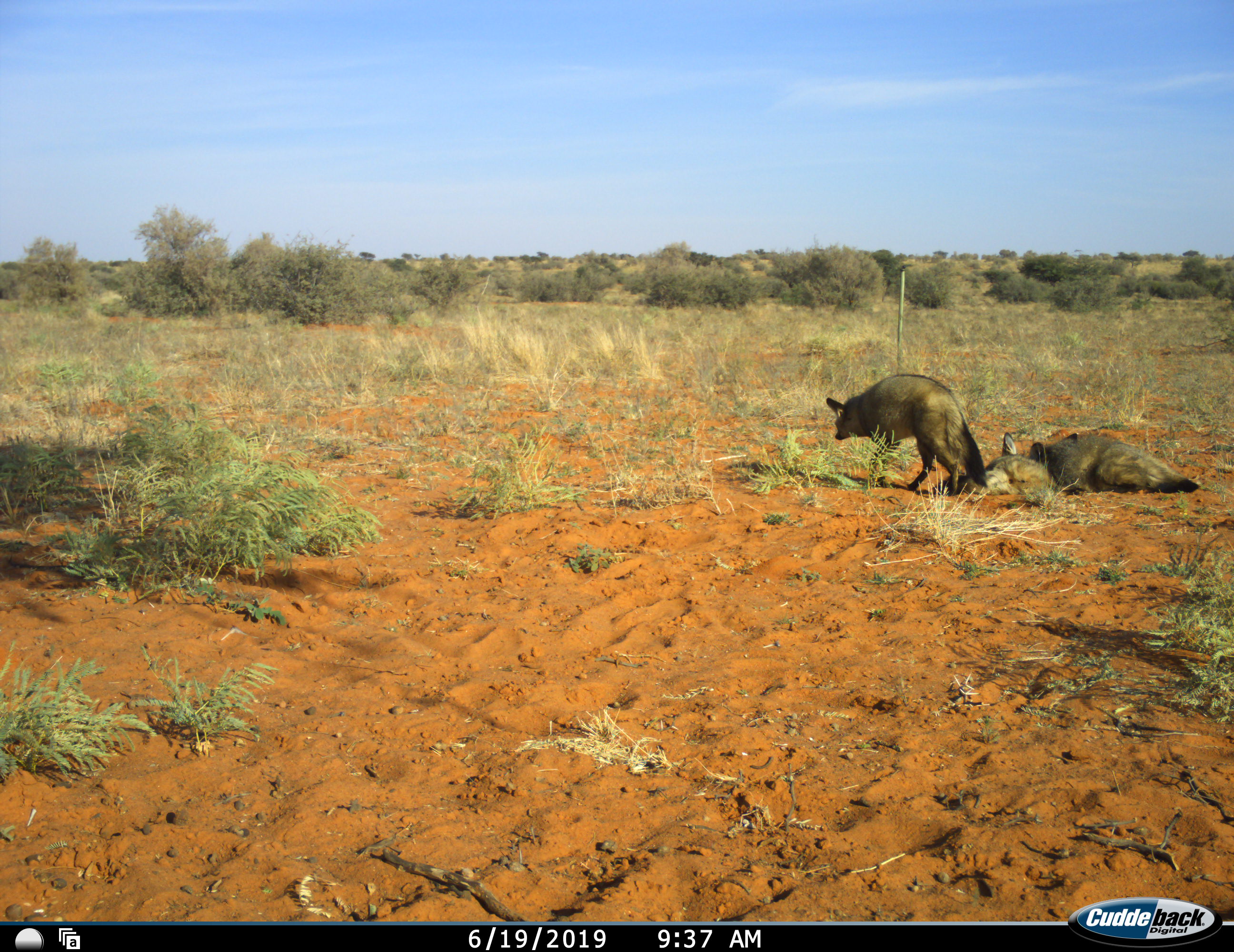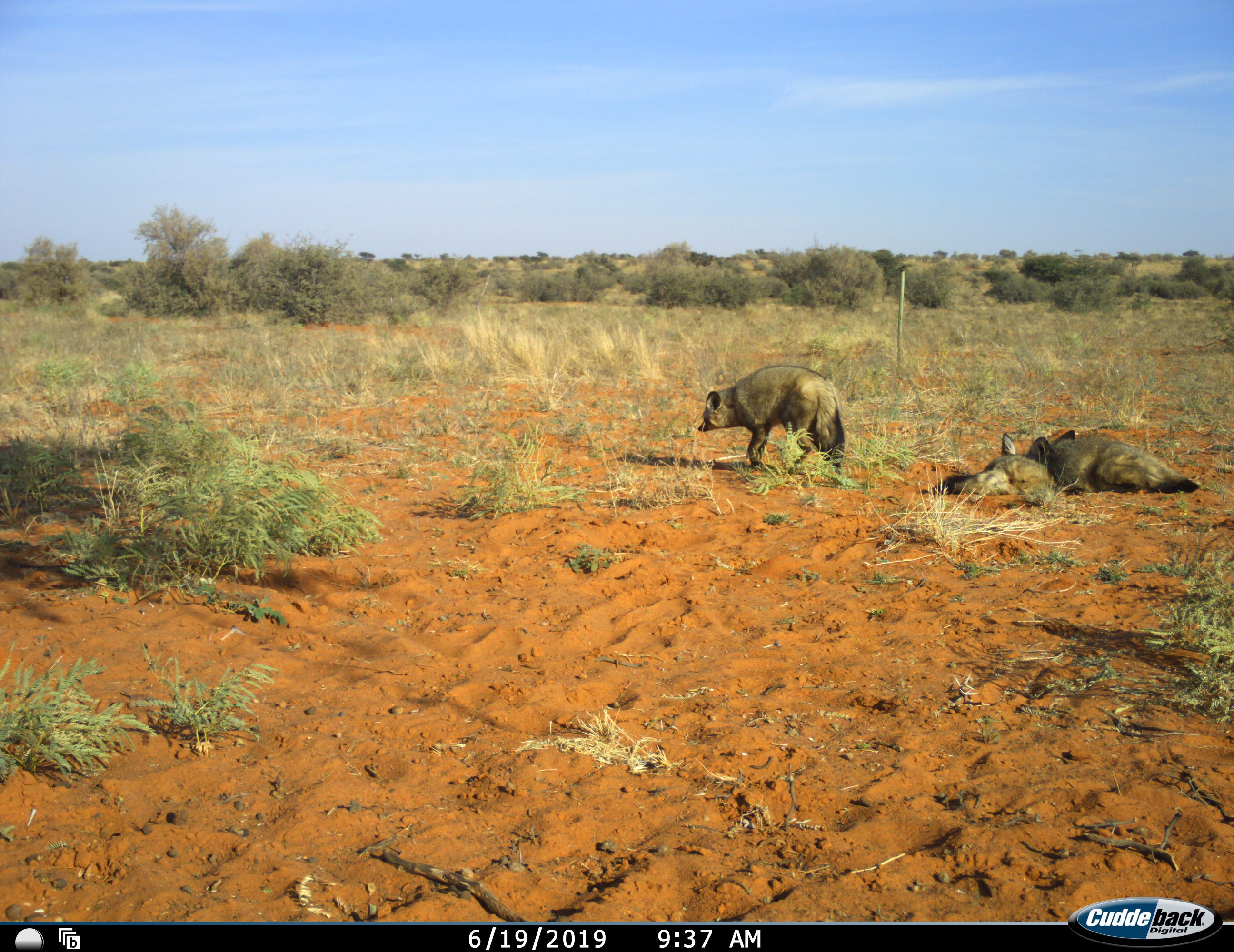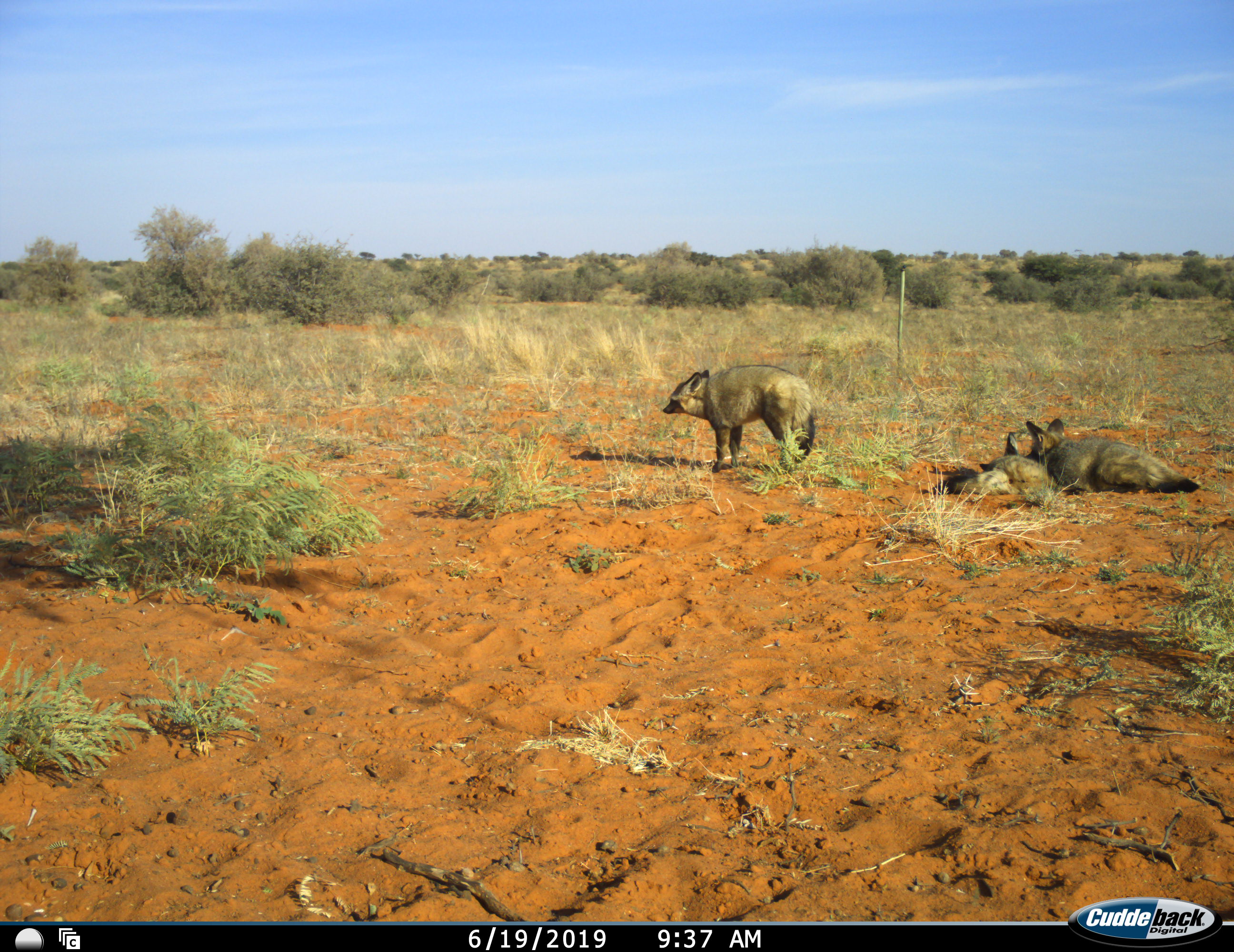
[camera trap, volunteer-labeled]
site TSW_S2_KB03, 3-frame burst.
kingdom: Animalia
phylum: Chordata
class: Mammalia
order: Carnivora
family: Canidae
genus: Otocyon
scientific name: Otocyon megalotis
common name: bat-eared fox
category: foxbateared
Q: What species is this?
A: Foxbateared (bat-eared fox) (Otocyon megalotis).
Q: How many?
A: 3.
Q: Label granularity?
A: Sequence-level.